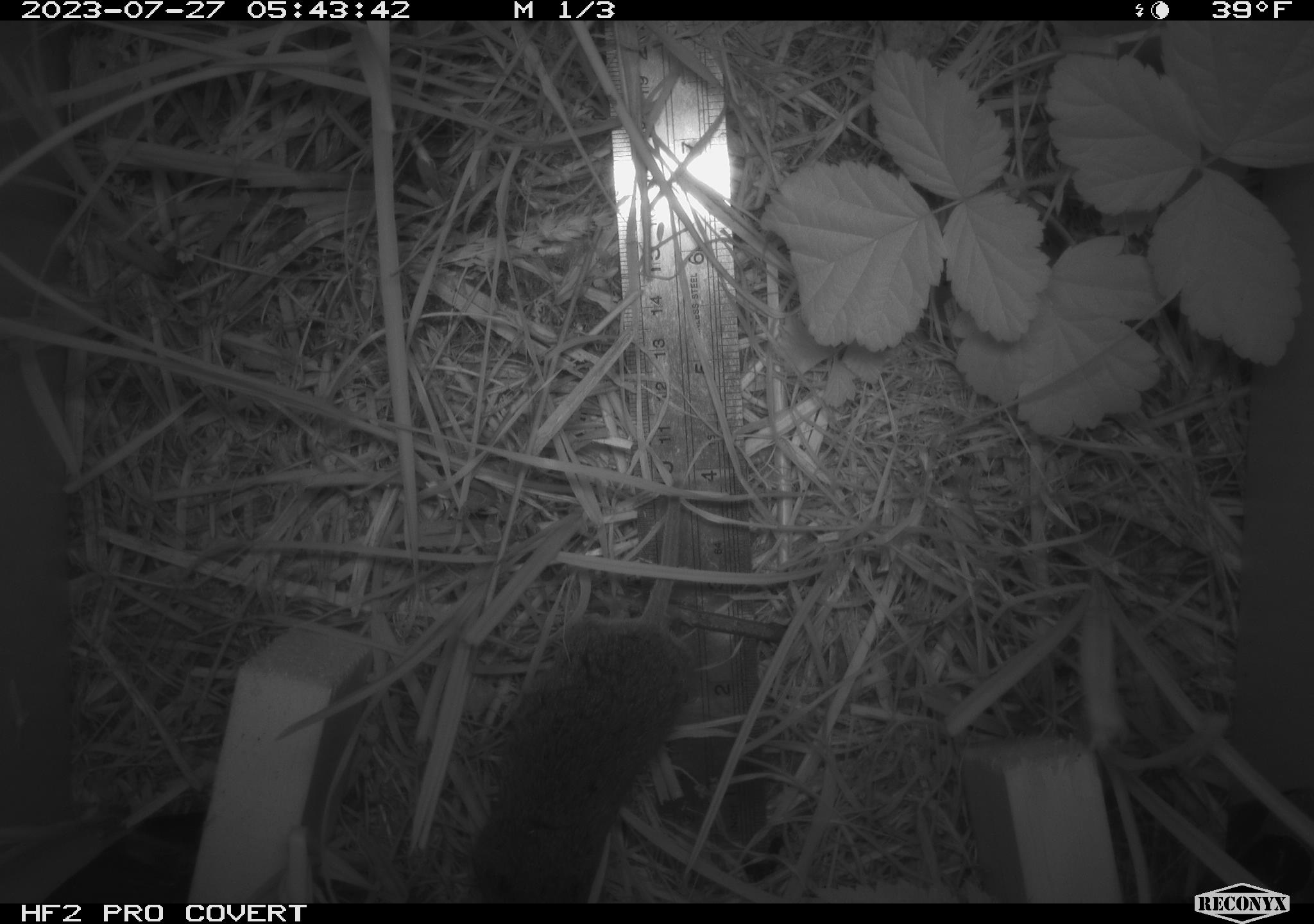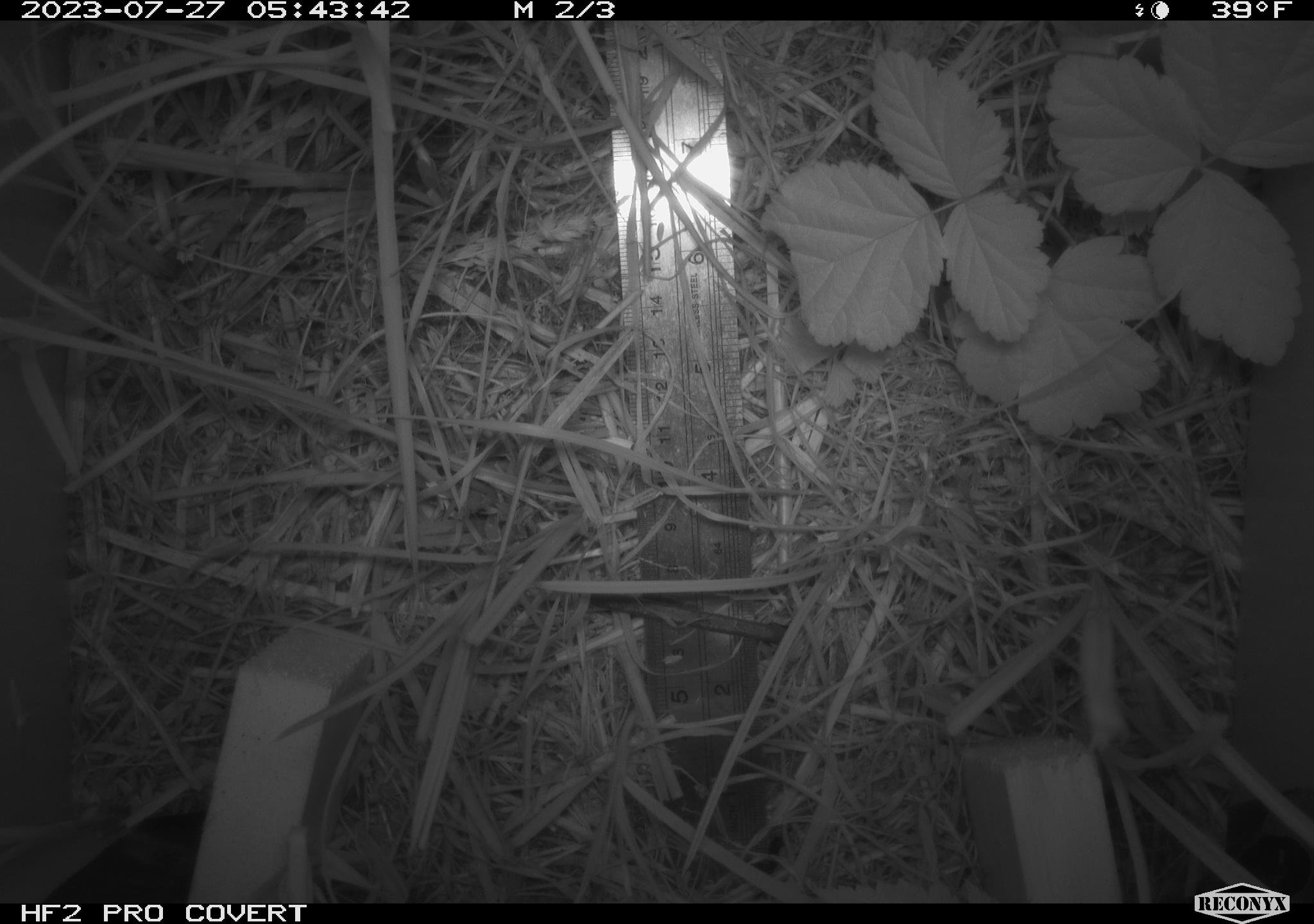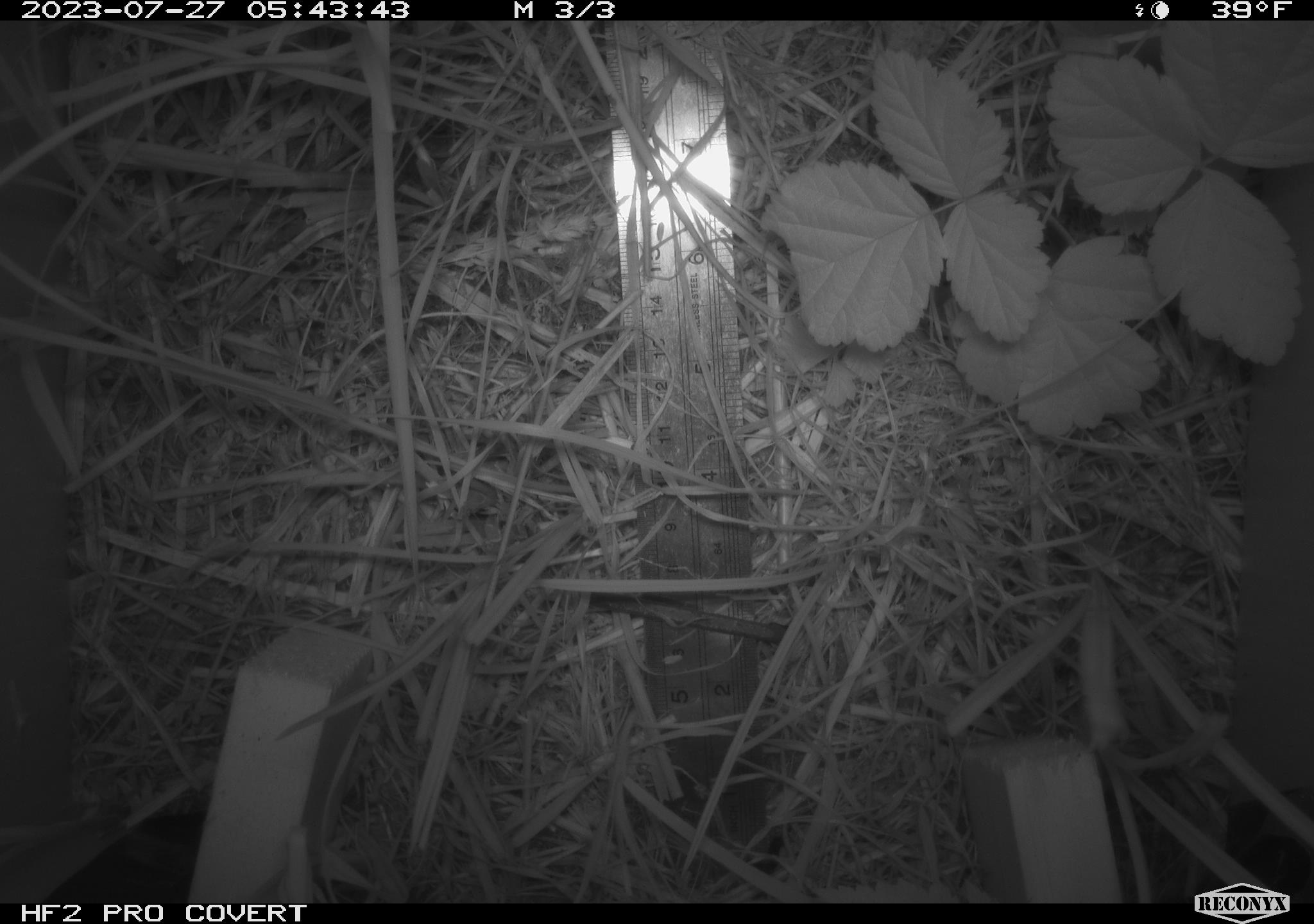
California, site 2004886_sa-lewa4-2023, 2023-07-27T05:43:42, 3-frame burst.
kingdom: Animalia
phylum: Chordata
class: Mammalia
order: Rodentia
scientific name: Rodentia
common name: mouse species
Mouse species (Rodentia).